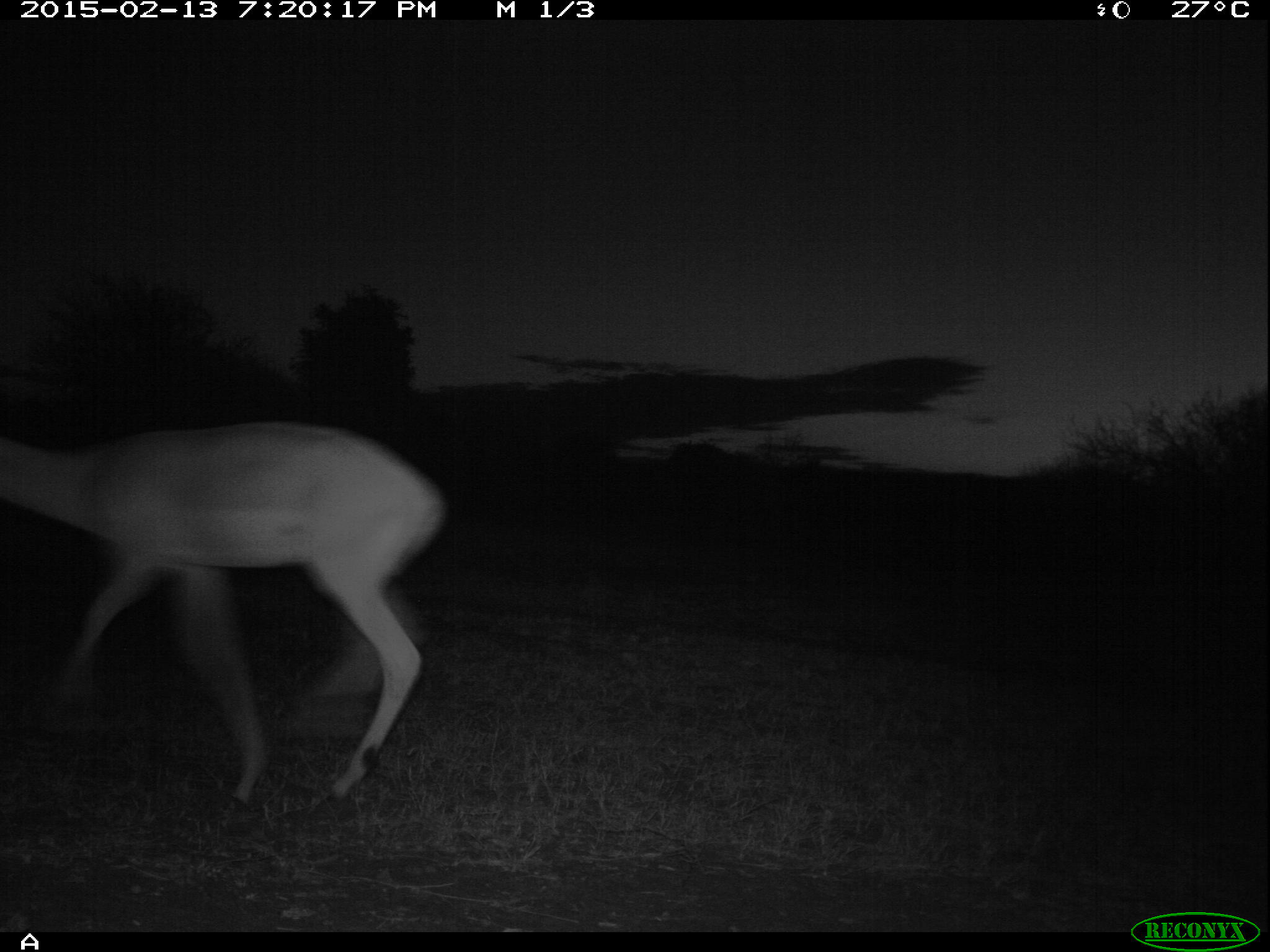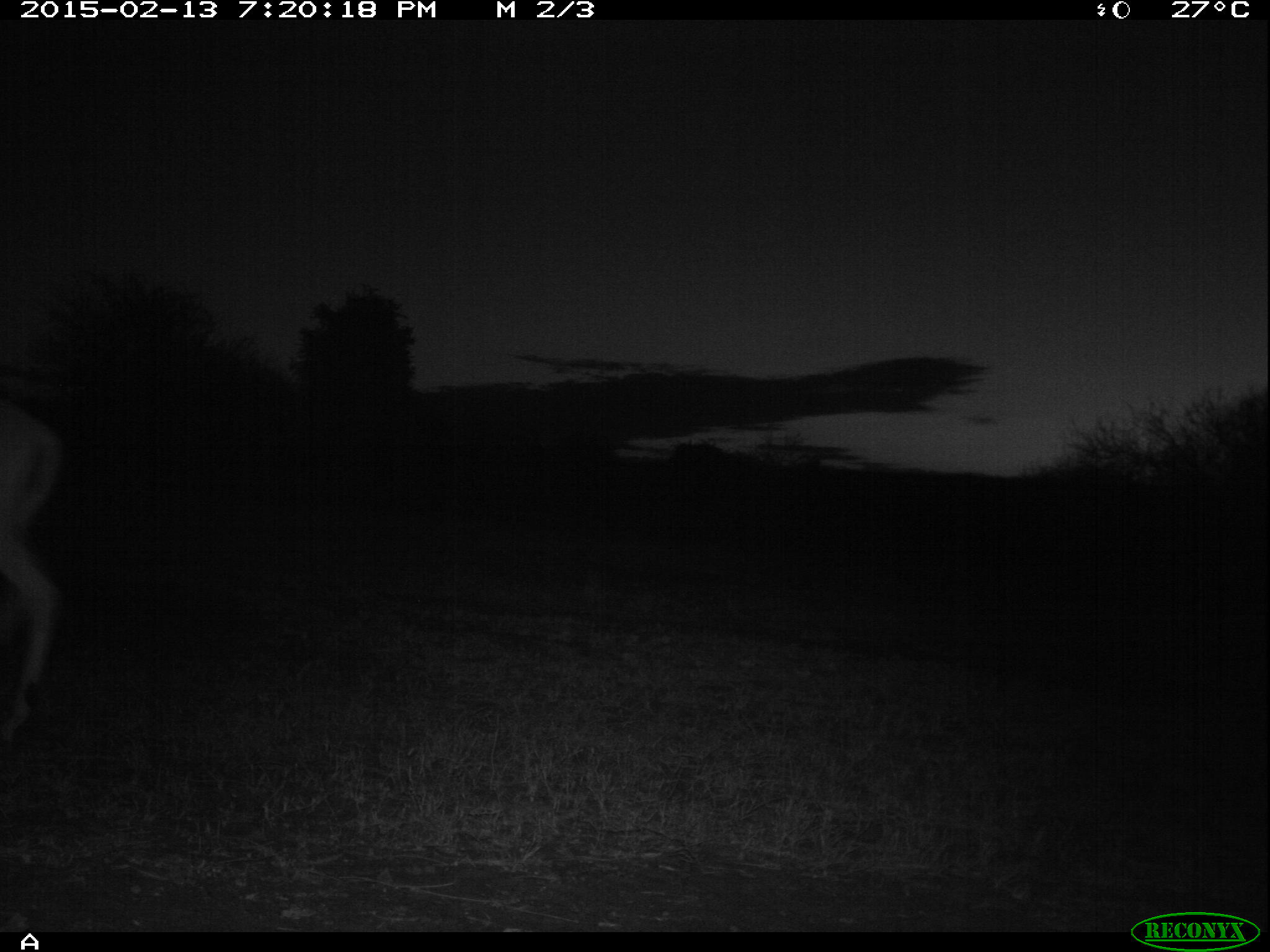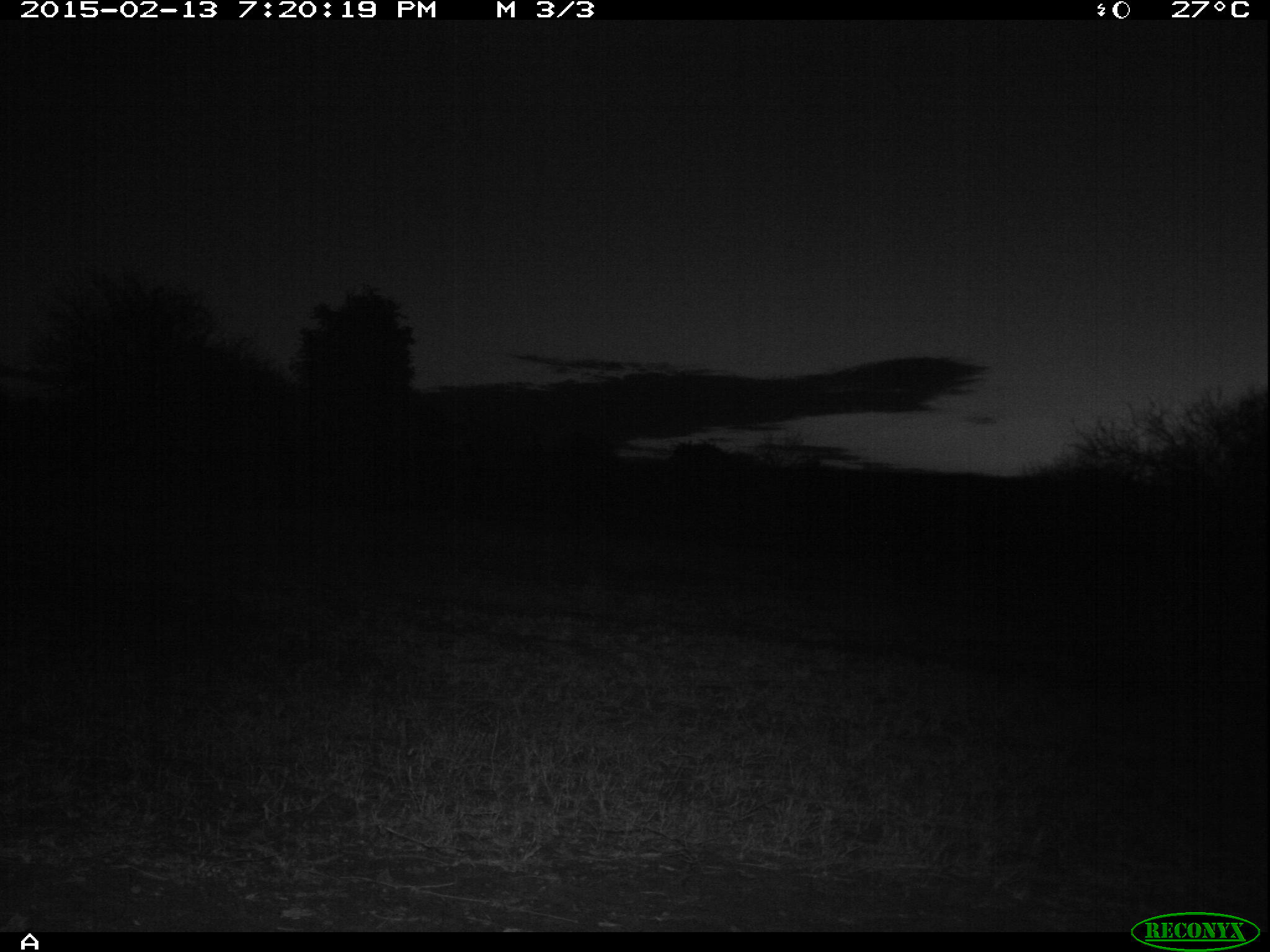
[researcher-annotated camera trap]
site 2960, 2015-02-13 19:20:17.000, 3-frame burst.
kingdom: Animalia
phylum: Chordata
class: Mammalia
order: Artiodactyla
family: Bovidae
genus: Aepyceros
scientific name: Aepyceros melampus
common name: impala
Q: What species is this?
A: Aepyceros melampus (impala).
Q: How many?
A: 1.